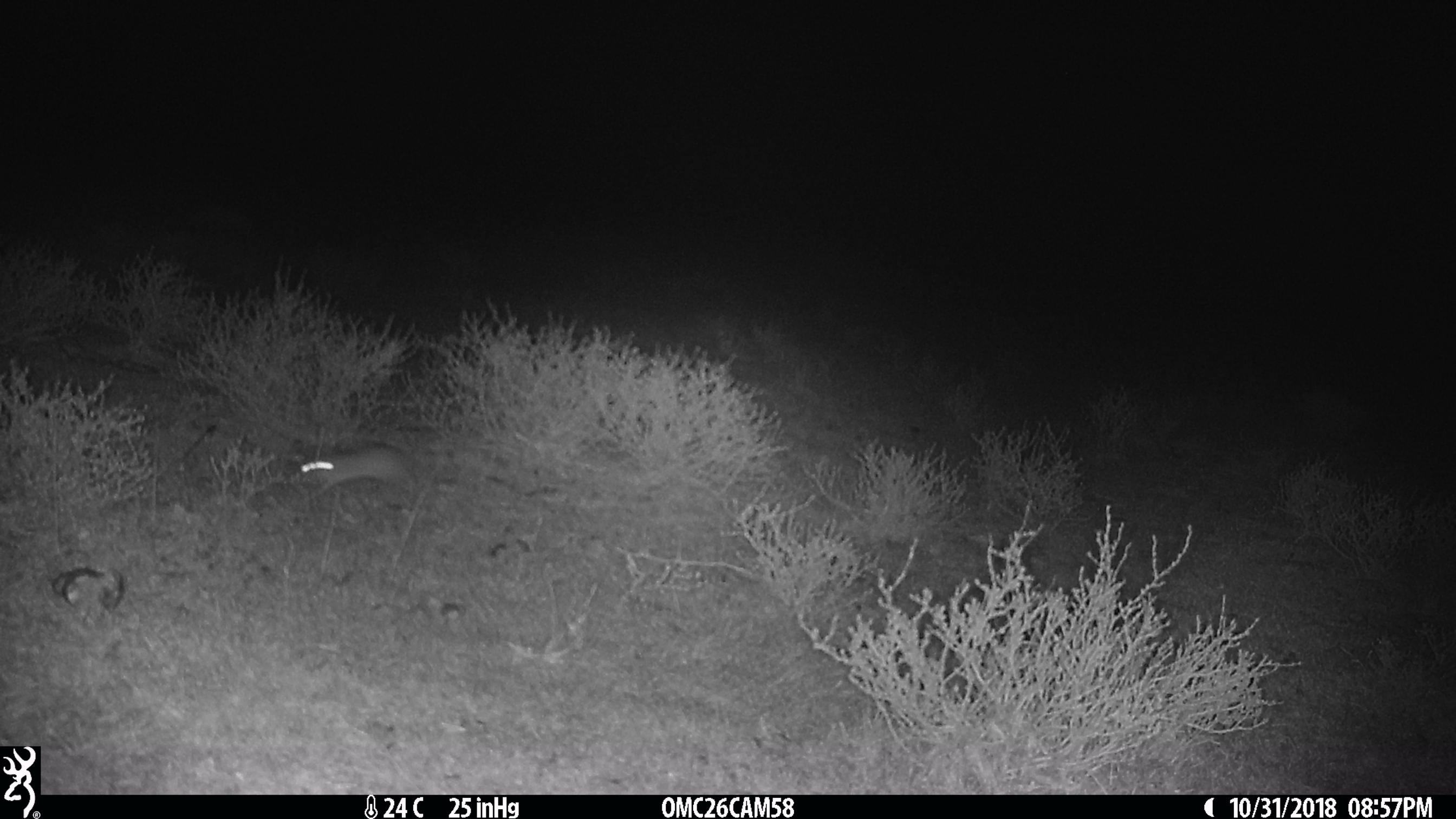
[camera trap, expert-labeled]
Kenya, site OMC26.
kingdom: Animalia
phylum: Chordata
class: Mammalia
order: Lagomorpha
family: Leporidae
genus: Lepus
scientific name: Lepus capensis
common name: cape hare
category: hare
Hare (cape hare) (Lepus capensis).